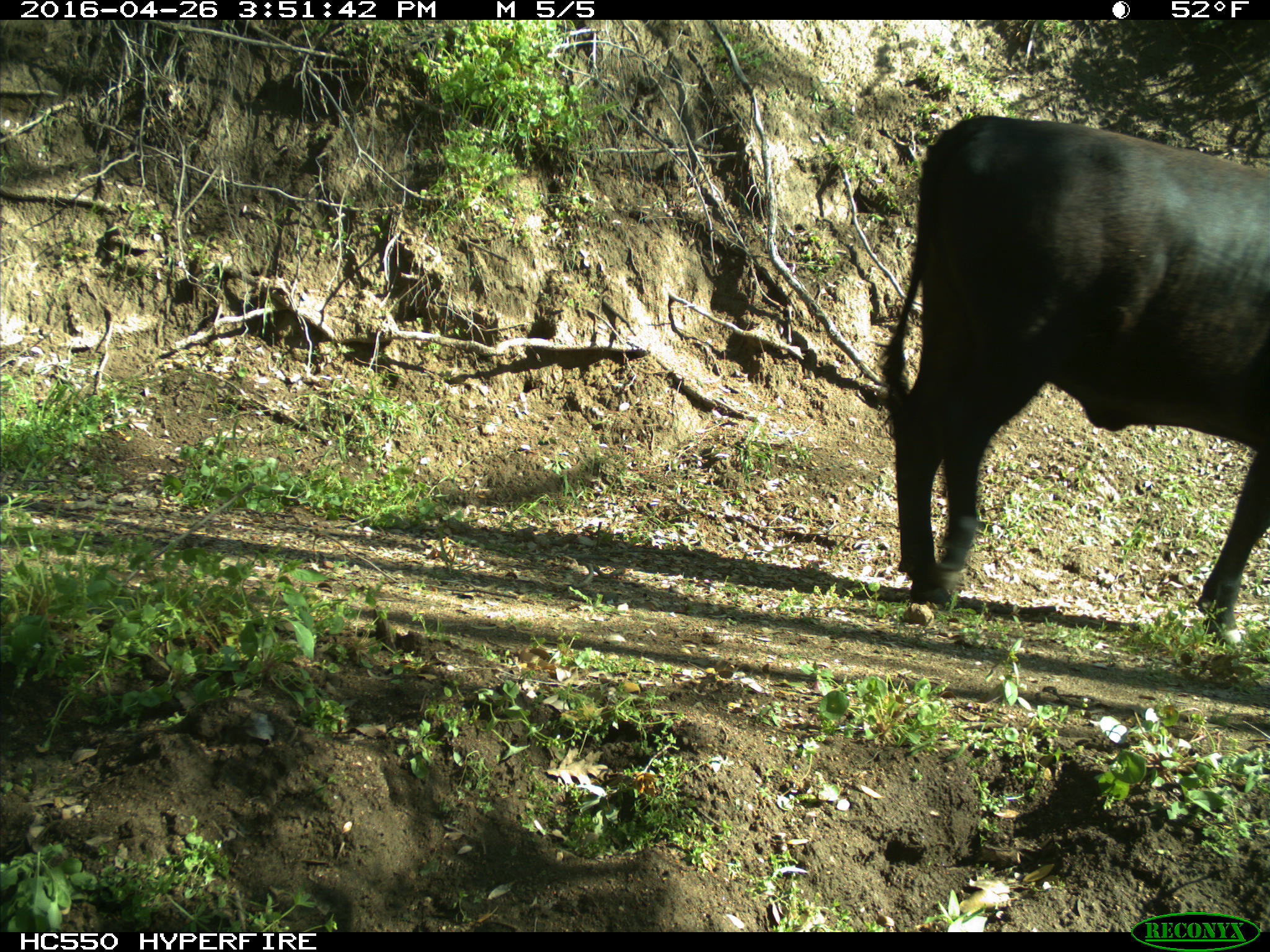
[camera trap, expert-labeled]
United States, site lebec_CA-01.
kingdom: Animalia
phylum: Chordata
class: Mammalia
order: Artiodactyla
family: Bovidae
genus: Bos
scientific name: Bos taurus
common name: domestic cow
Bos taurus (domestic cow).